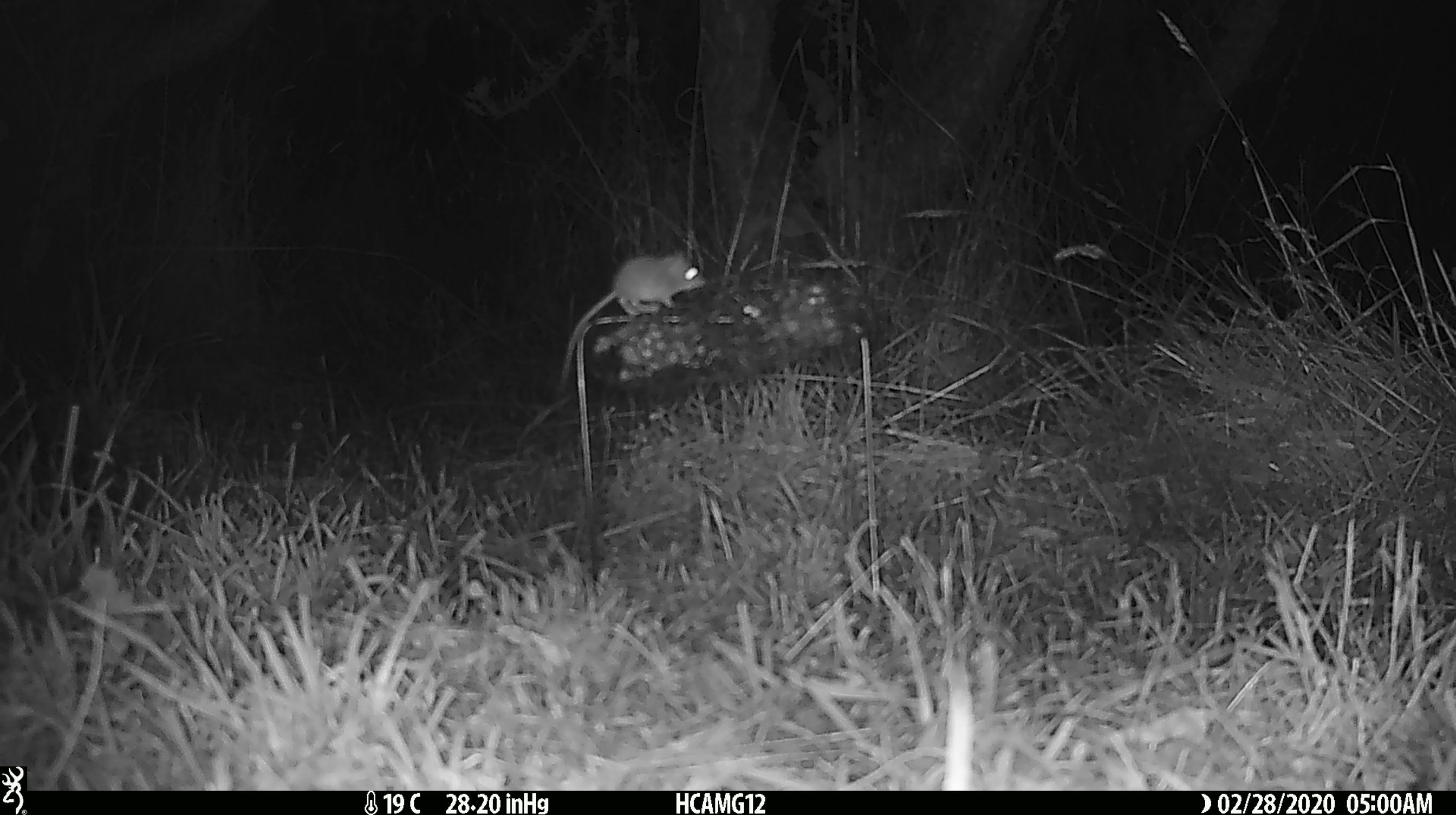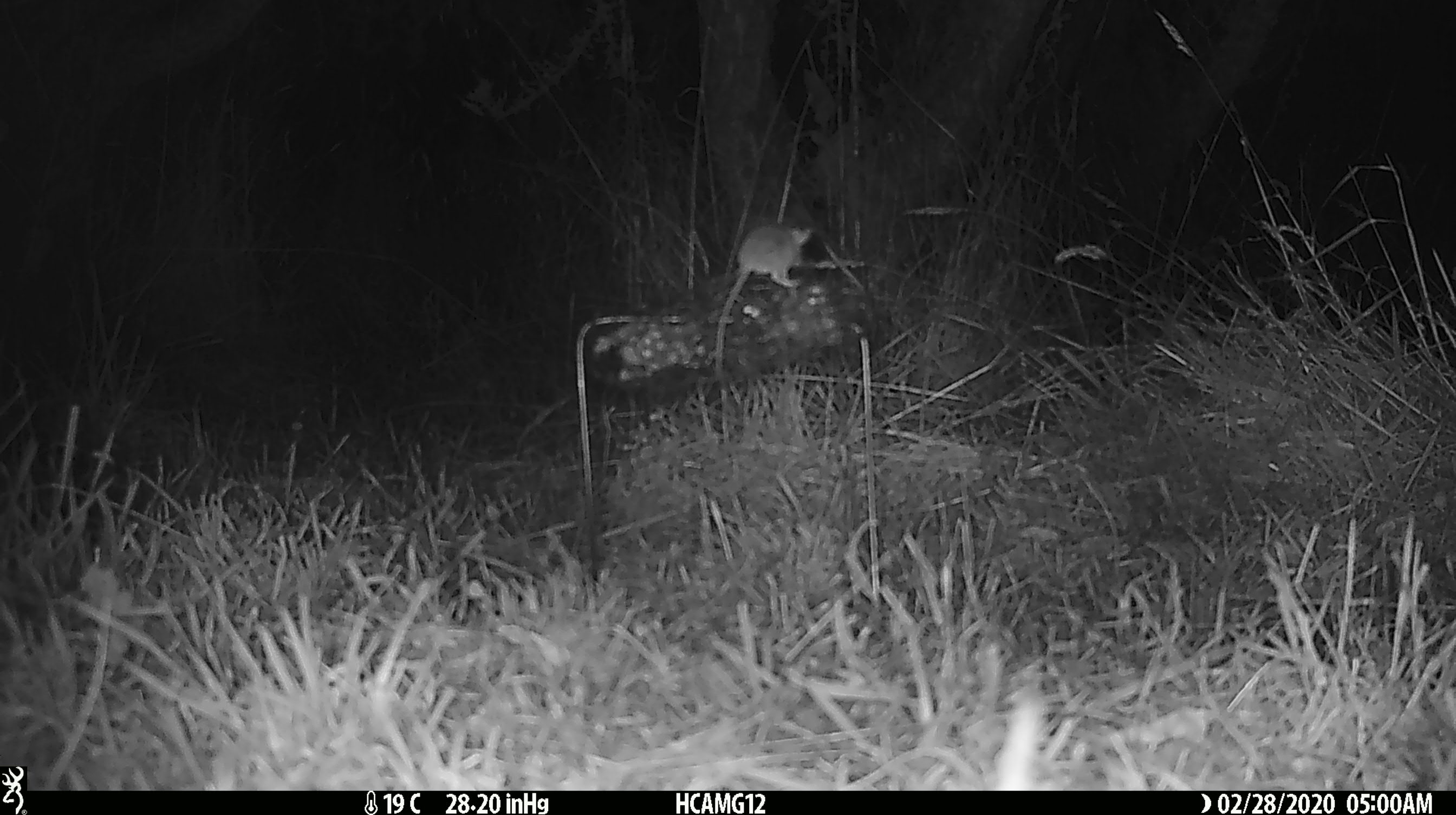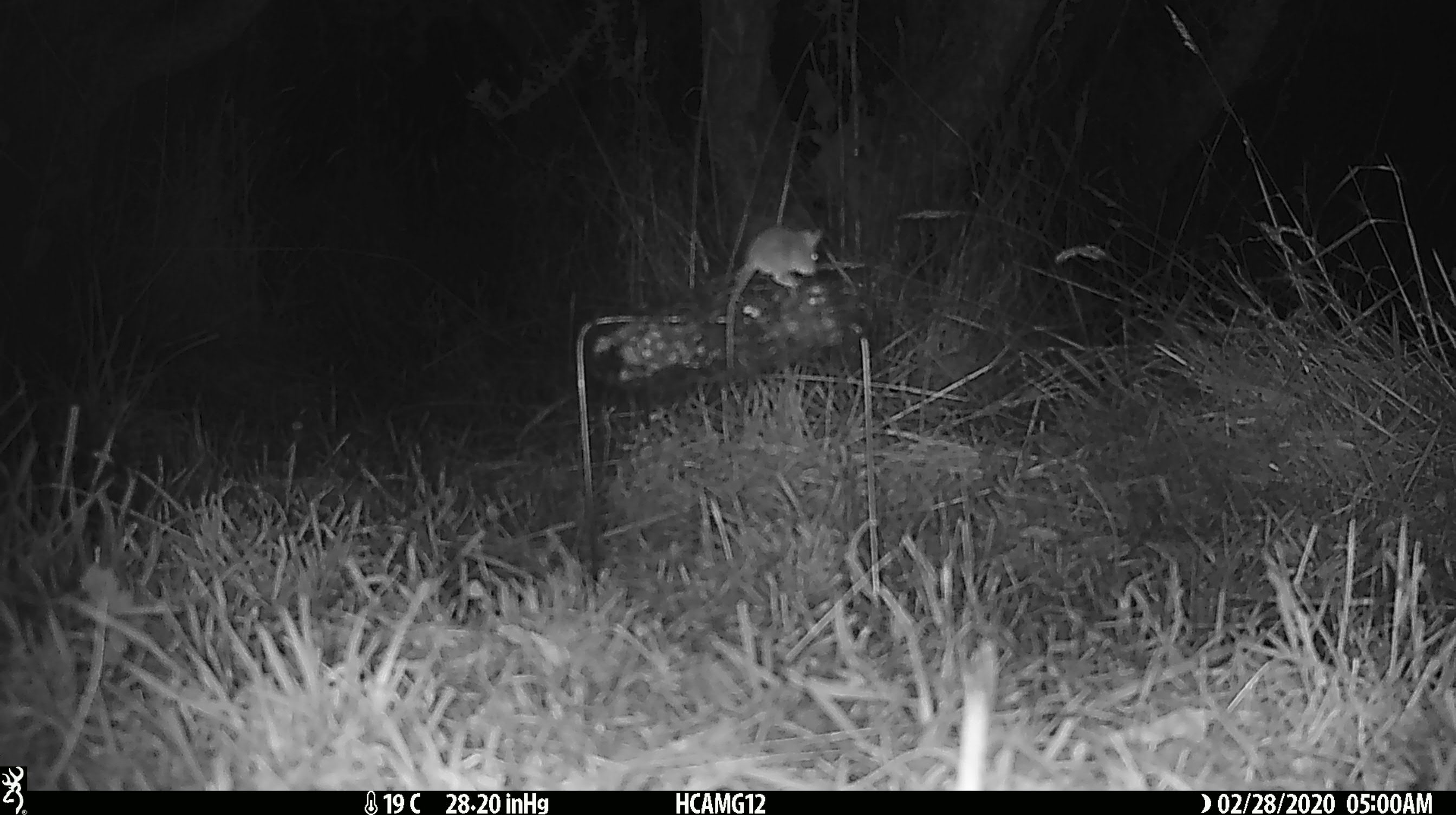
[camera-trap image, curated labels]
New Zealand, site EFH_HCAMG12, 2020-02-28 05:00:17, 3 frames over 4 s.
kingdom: Animalia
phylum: Chordata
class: Mammalia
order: Rodentia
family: Muridae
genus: Mus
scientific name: Mus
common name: mouse